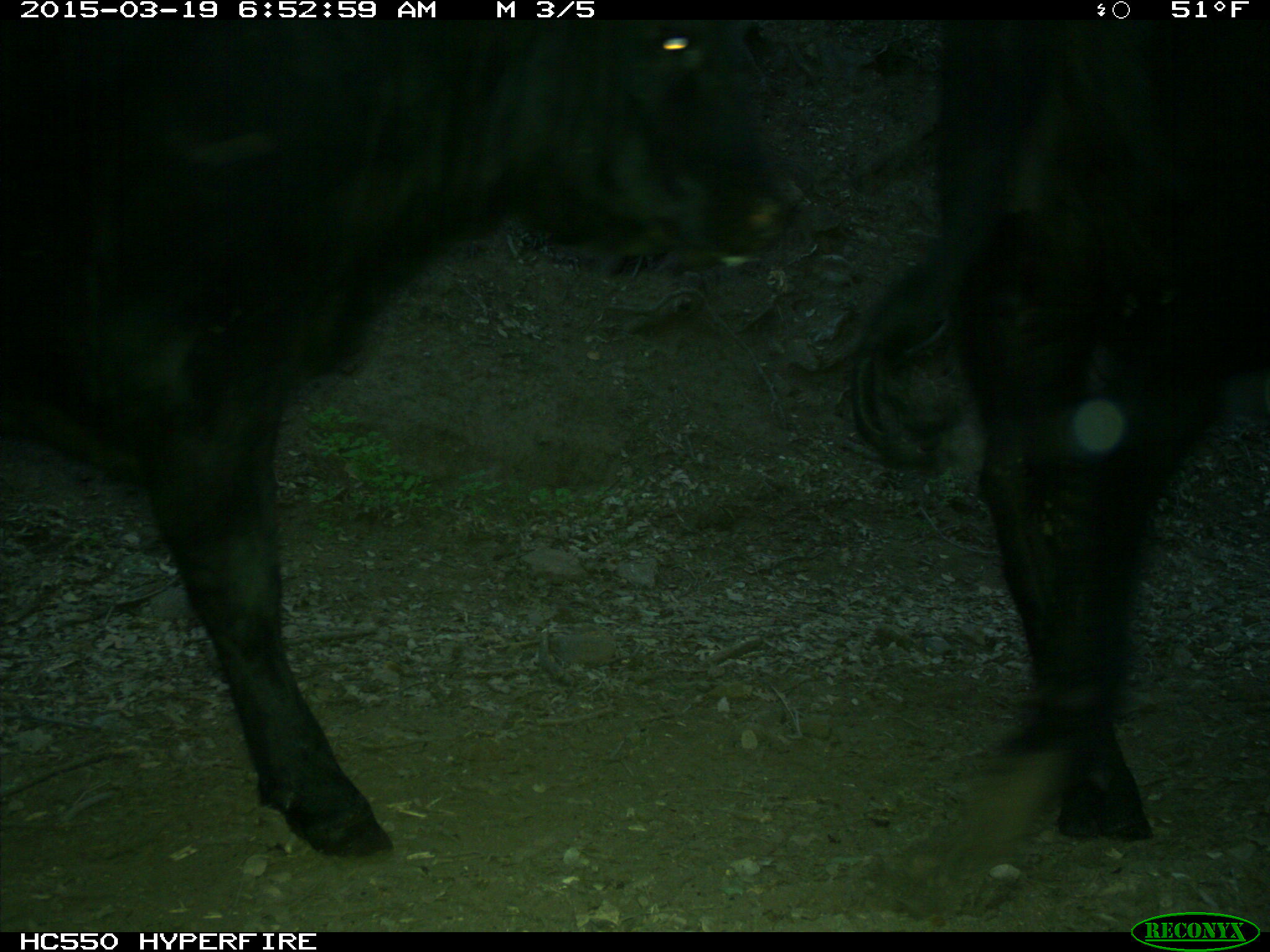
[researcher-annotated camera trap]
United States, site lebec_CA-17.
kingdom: Animalia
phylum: Chordata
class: Mammalia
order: Artiodactyla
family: Bovidae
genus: Bos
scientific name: Bos taurus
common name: domestic cow